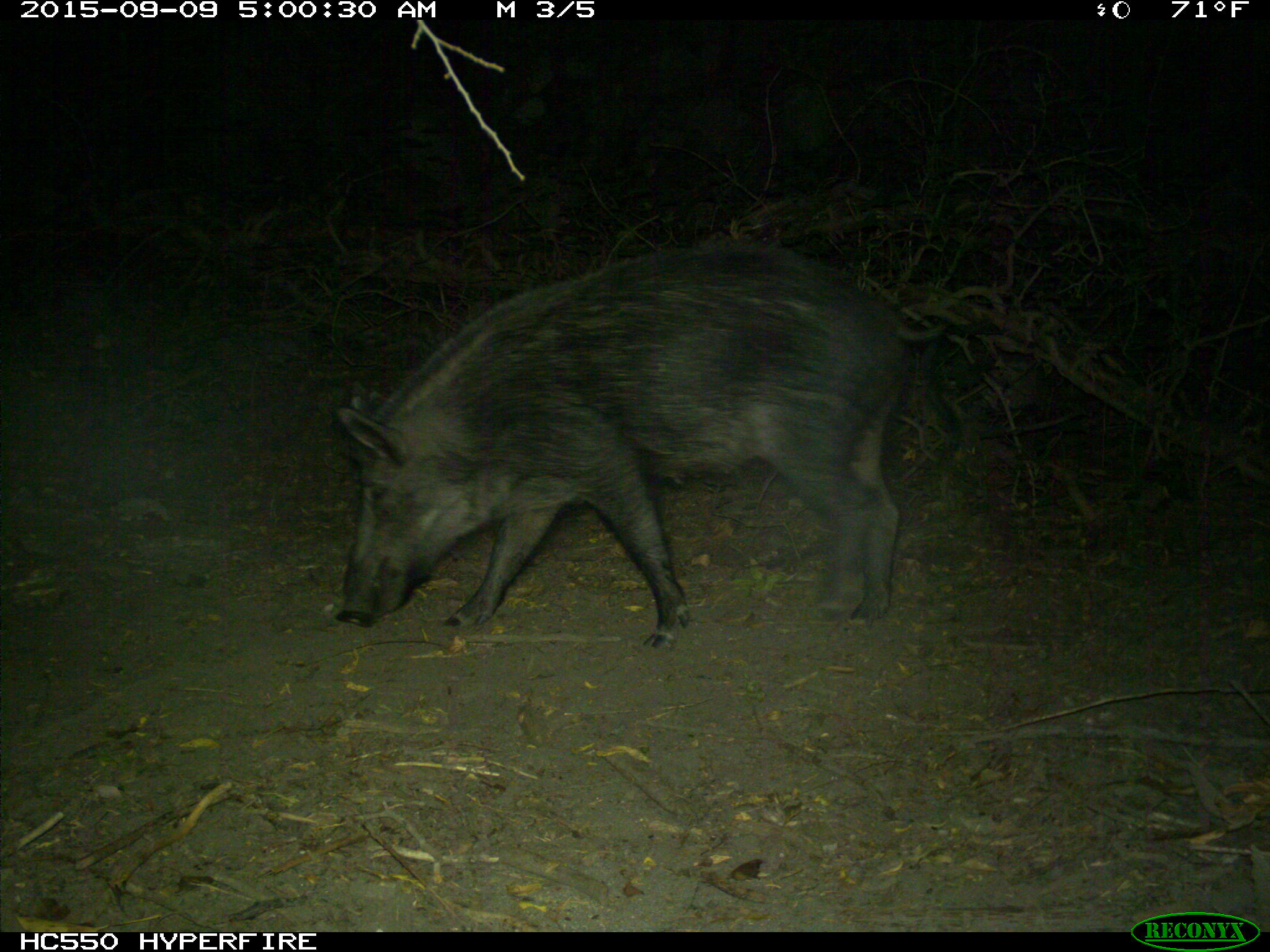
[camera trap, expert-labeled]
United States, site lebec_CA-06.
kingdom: Animalia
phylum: Chordata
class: Mammalia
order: Artiodactyla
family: Suidae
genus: Sus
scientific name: Sus scrofa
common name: wild boar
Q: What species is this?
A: Sus scrofa (wild boar).